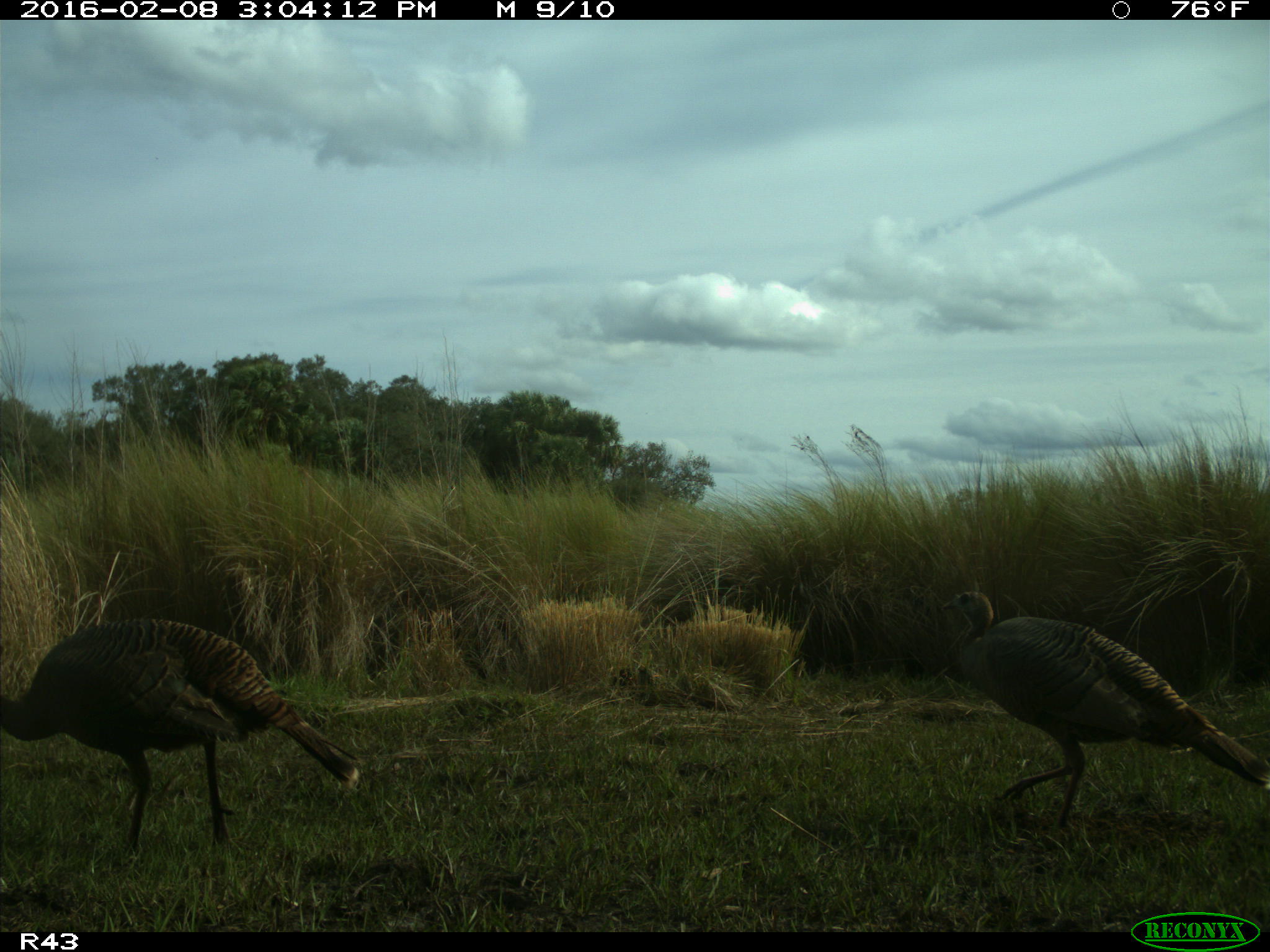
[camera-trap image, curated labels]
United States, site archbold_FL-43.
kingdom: Animalia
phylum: Chordata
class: Aves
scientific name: Aves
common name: birds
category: unidentified bird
Unidentified bird (birds) (Aves).